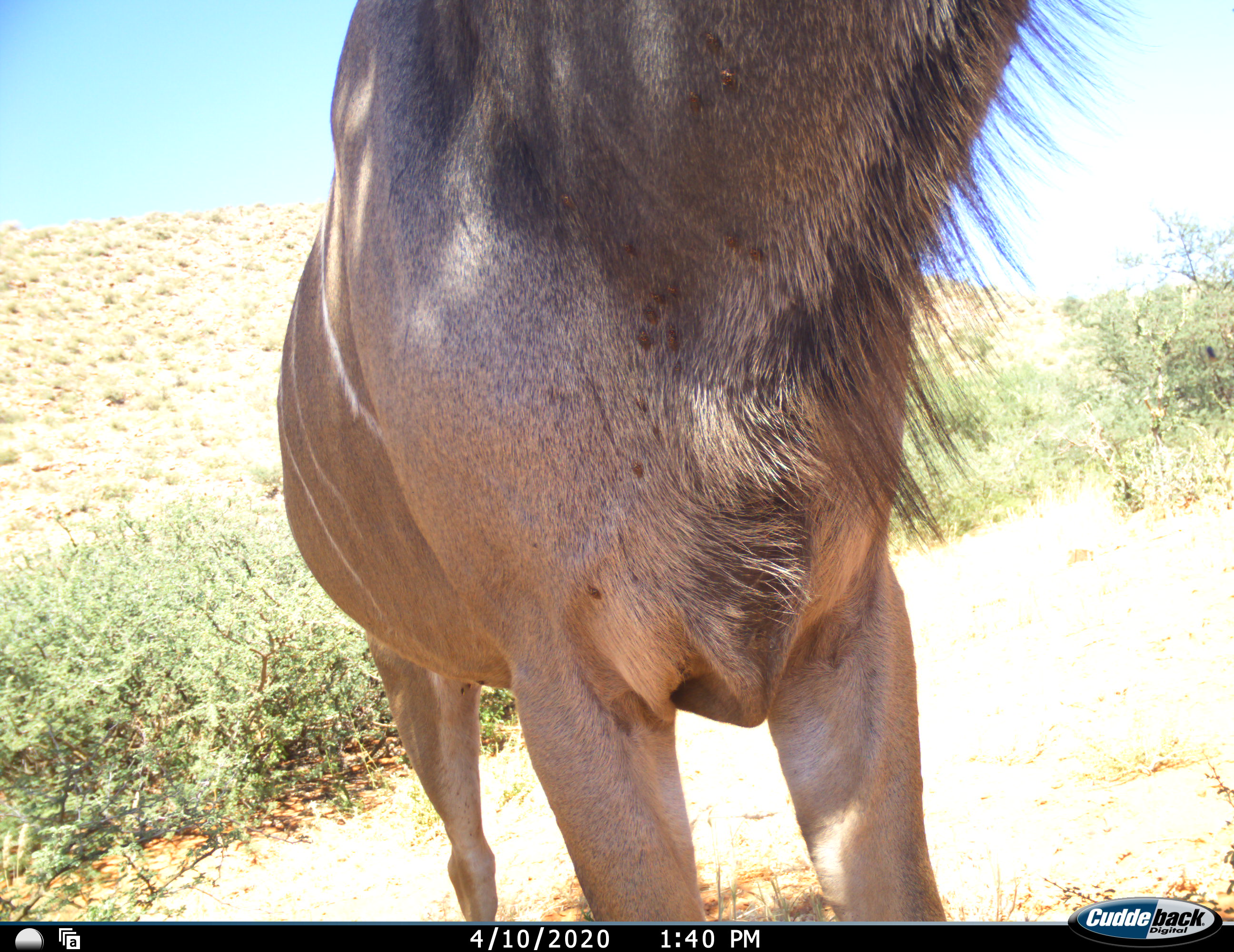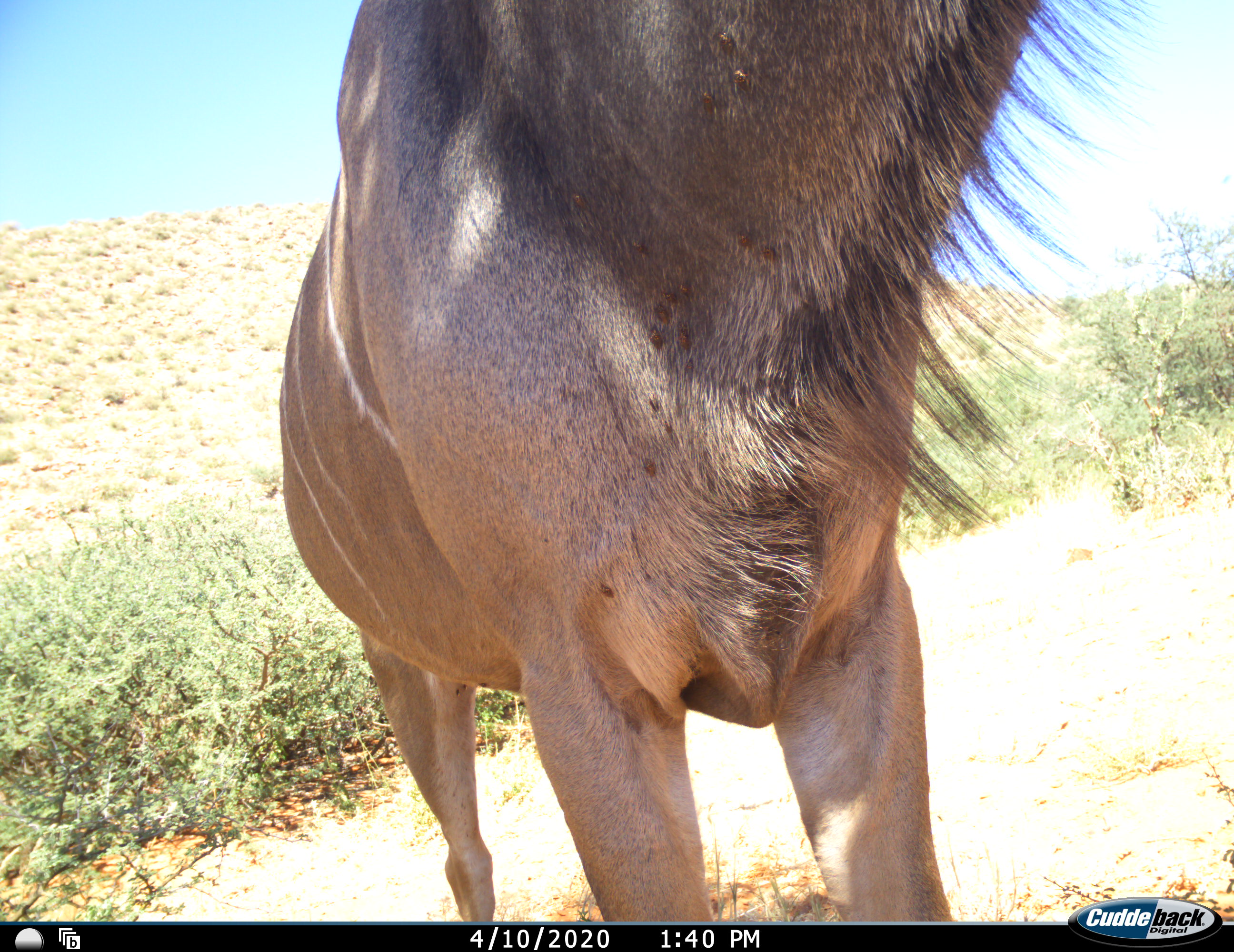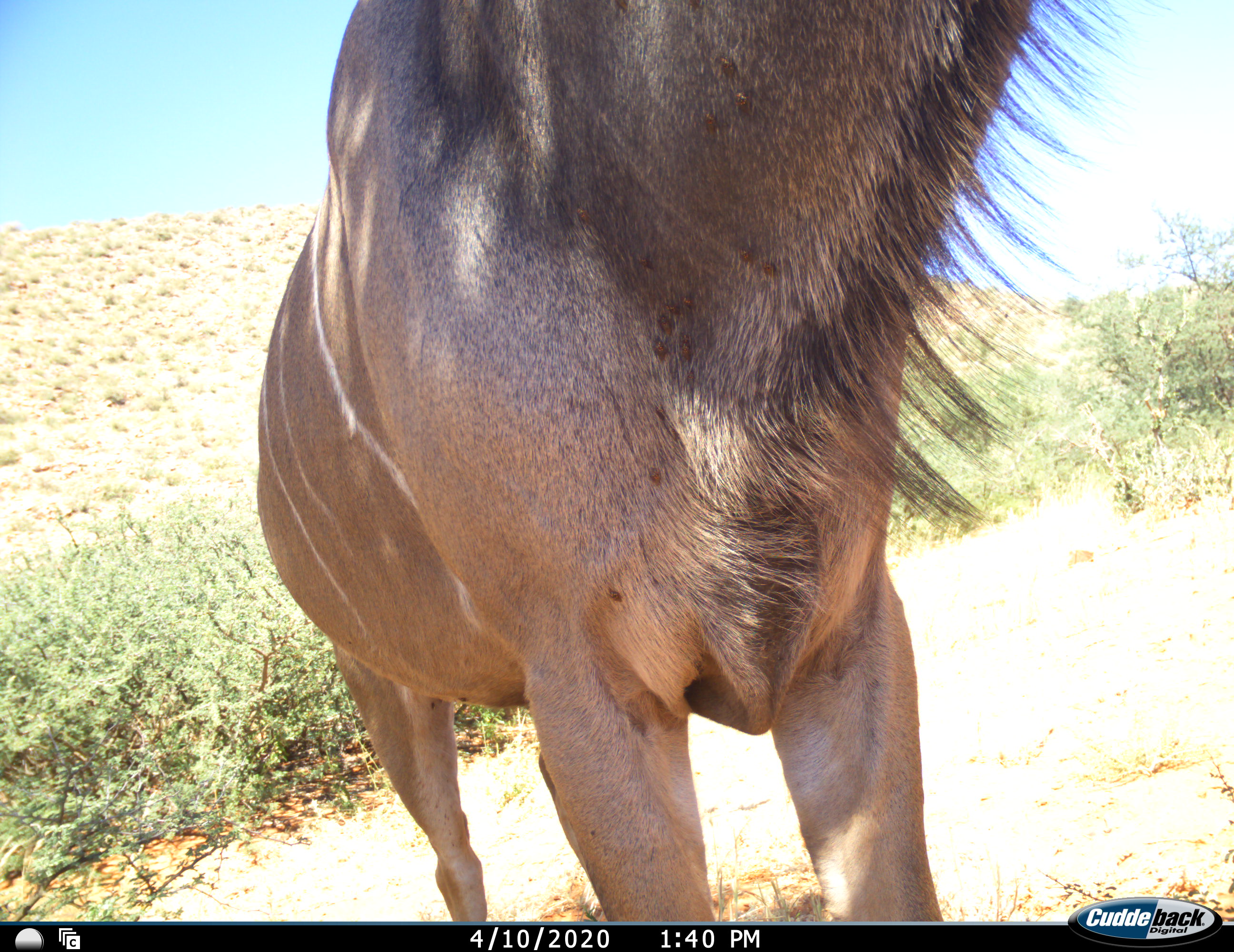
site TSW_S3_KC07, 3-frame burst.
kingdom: Animalia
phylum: Chordata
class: Mammalia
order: Artiodactyla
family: Bovidae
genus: Tragelaphus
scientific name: Tragelaphus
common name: kudu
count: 1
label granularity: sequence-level